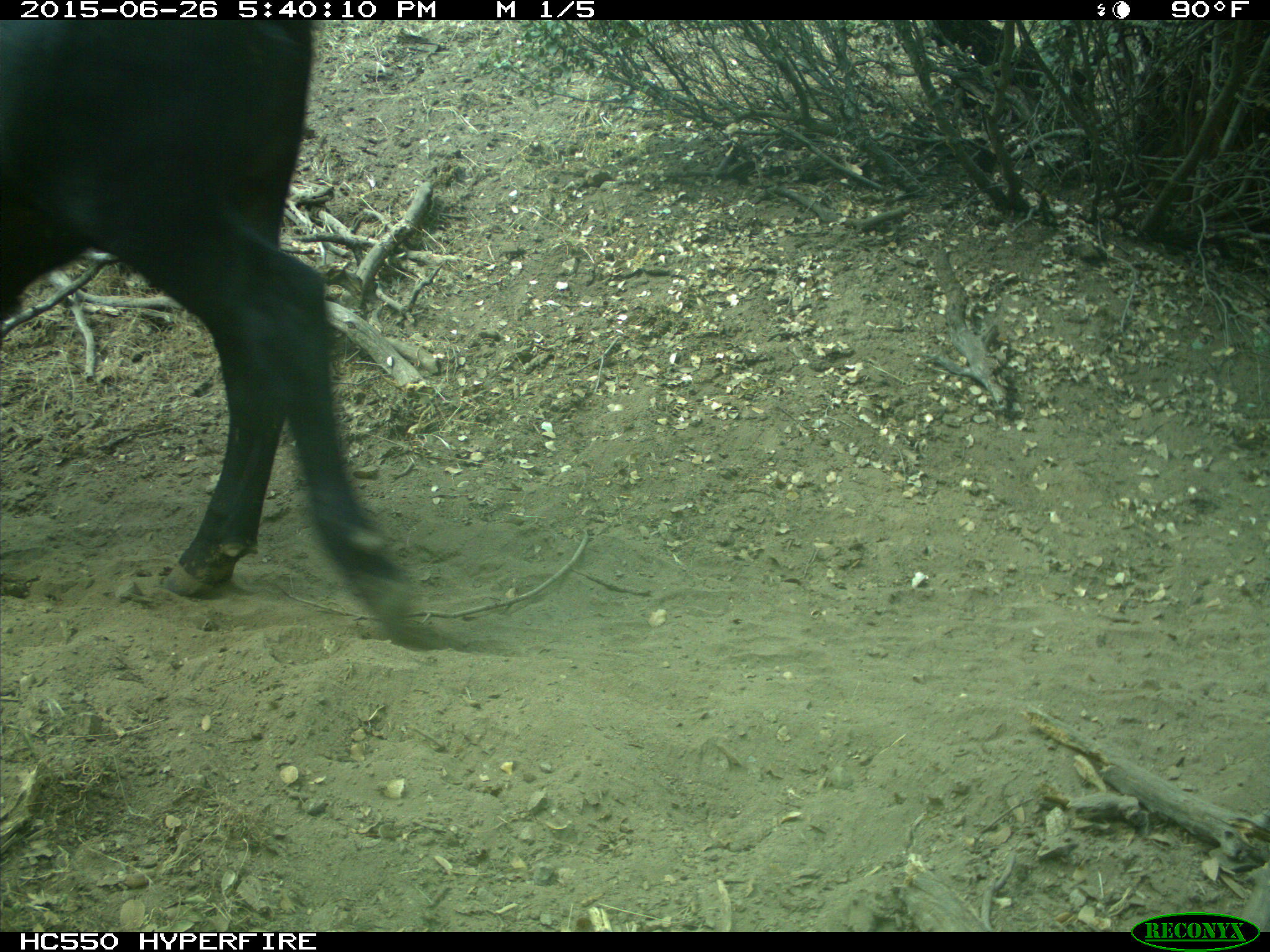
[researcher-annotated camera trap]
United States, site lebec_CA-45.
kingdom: Animalia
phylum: Chordata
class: Mammalia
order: Artiodactyla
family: Bovidae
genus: Bos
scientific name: Bos taurus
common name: domestic cow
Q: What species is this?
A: Bos taurus (domestic cow).